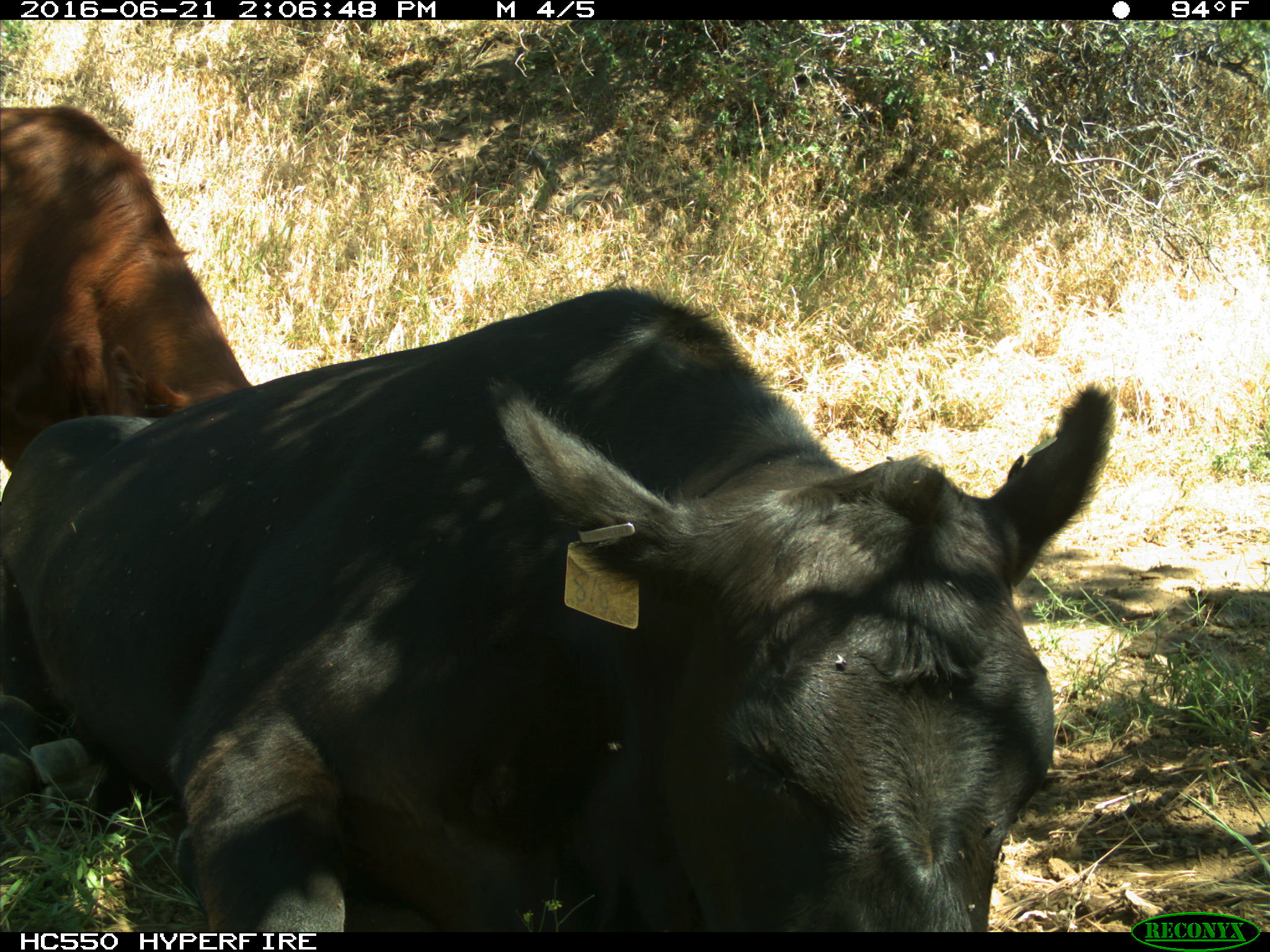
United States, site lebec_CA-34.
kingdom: Animalia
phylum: Chordata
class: Mammalia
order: Artiodactyla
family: Bovidae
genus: Bos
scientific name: Bos taurus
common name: domestic cow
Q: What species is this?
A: Bos taurus (domestic cow).